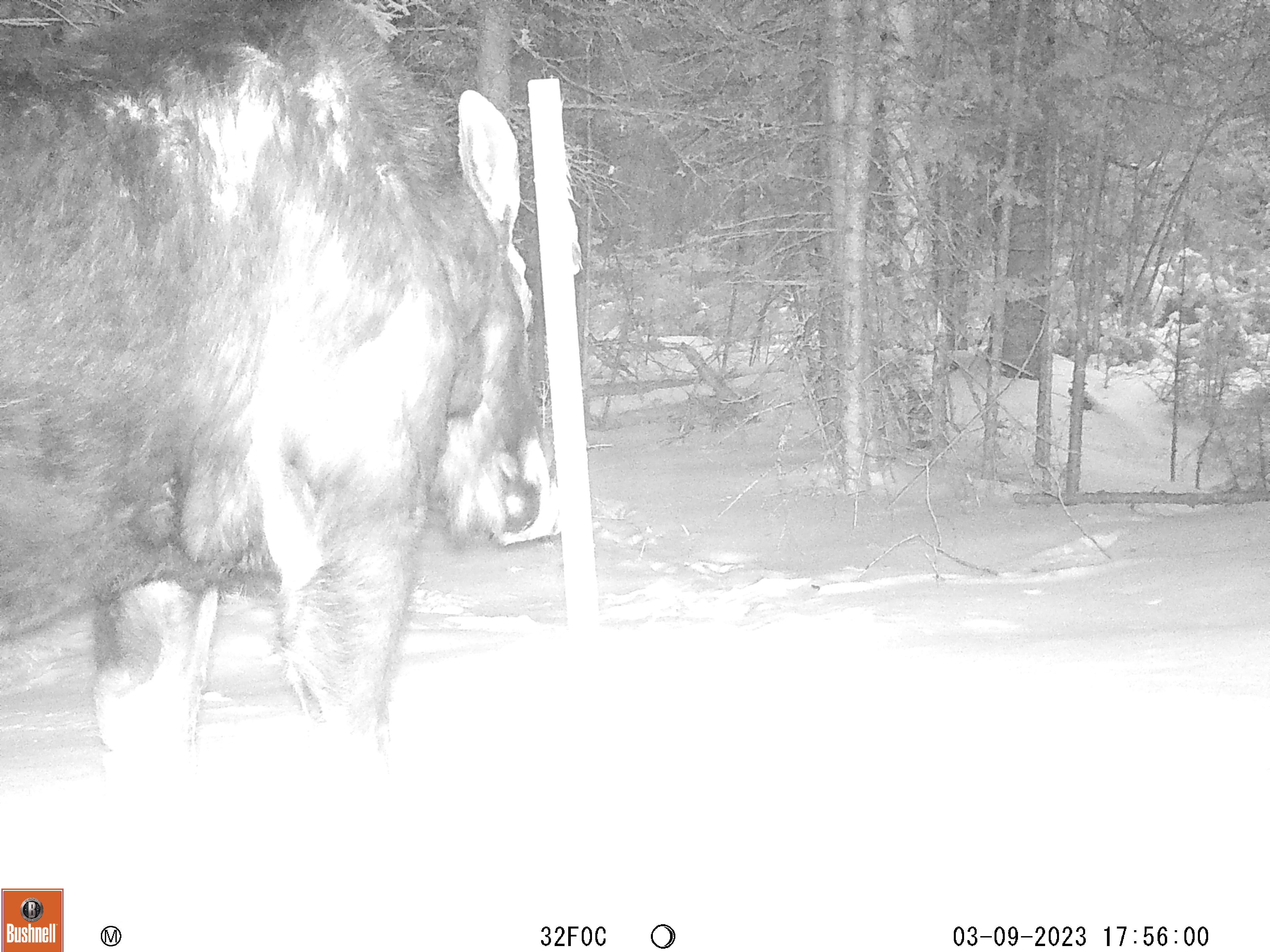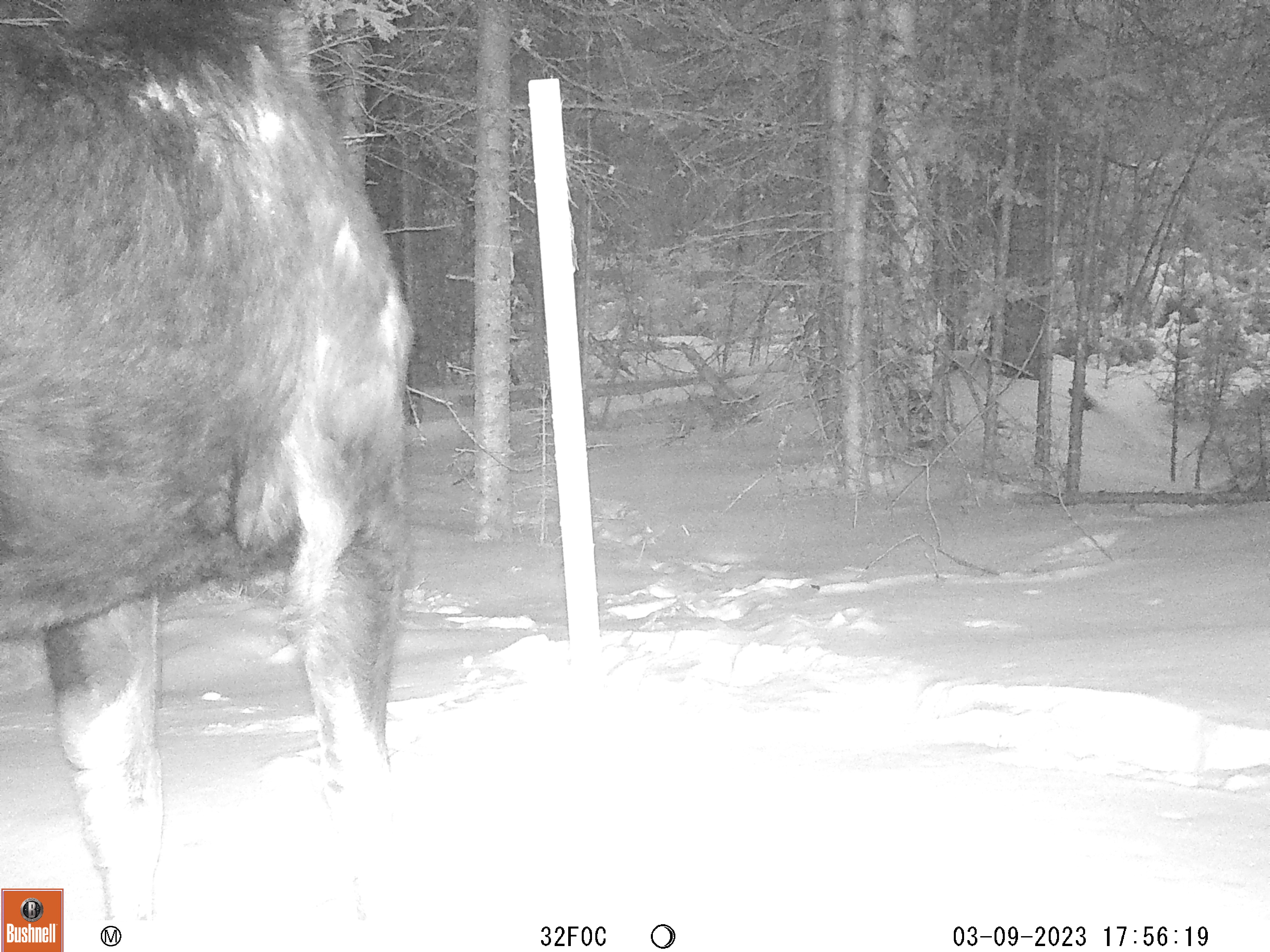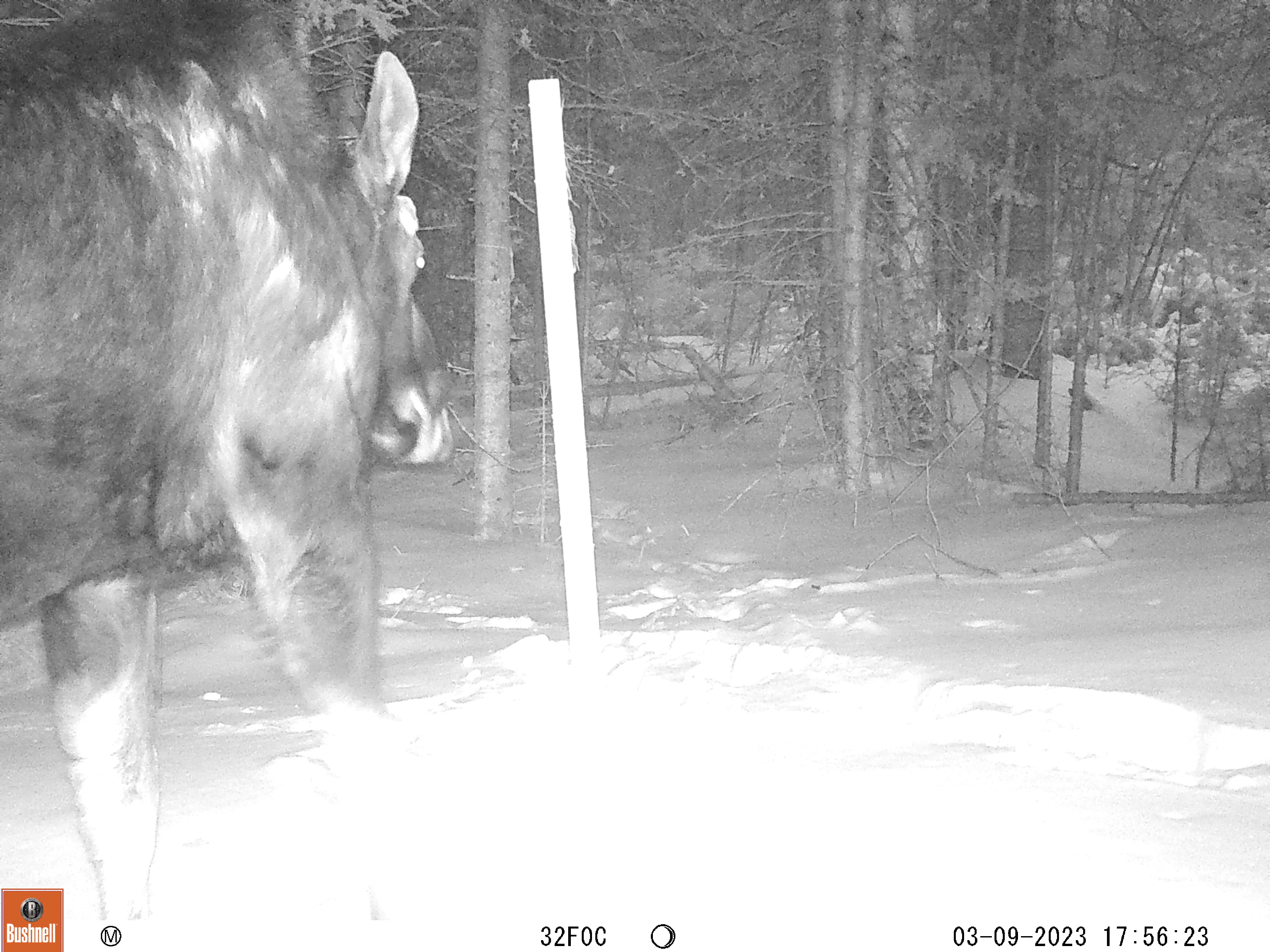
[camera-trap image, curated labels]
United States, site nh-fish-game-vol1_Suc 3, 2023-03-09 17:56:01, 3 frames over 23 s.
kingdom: Animalia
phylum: Chordata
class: Mammalia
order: Artiodactyla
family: Cervidae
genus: Alces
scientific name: Alces alces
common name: moose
Moose (Alces alces).